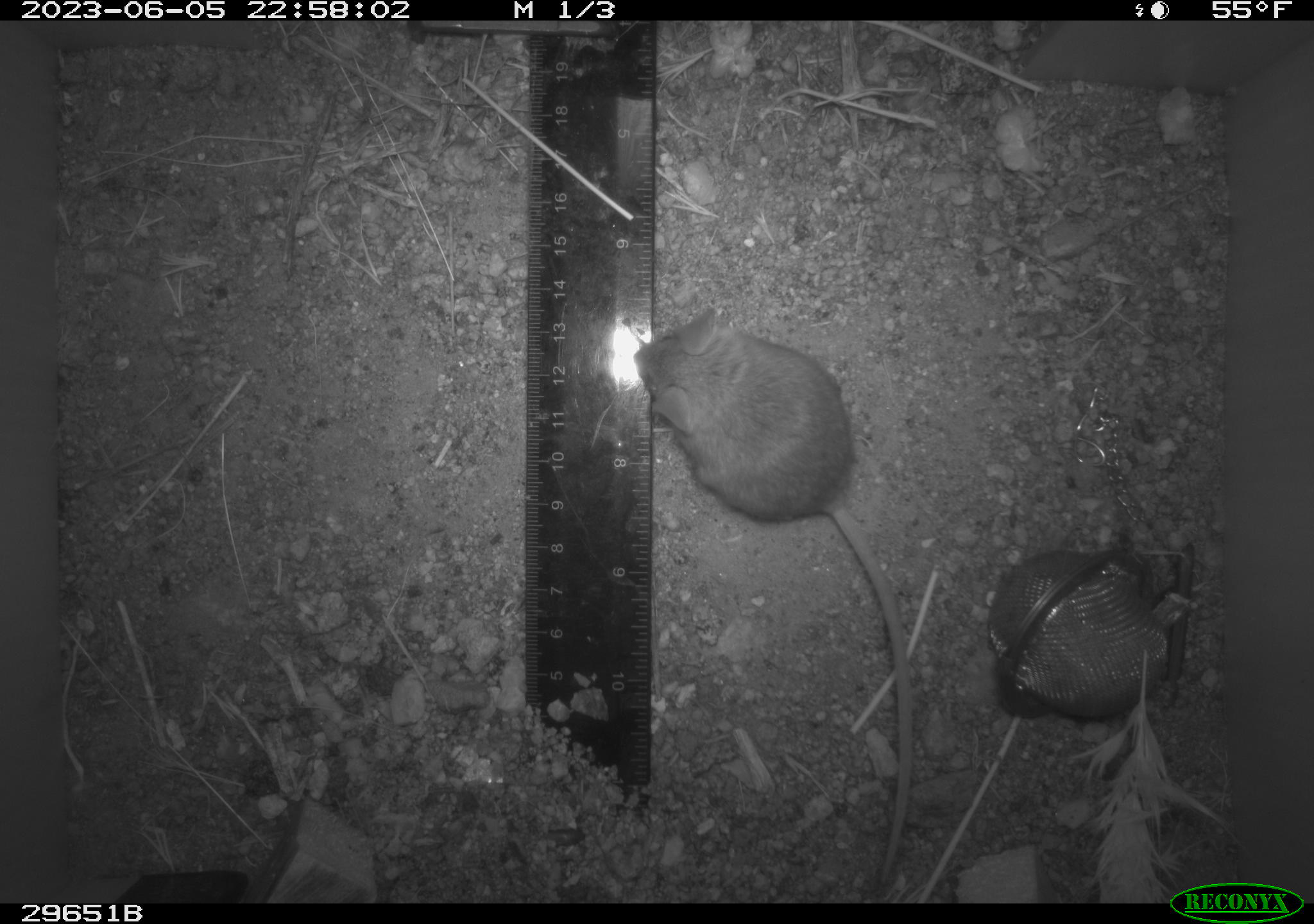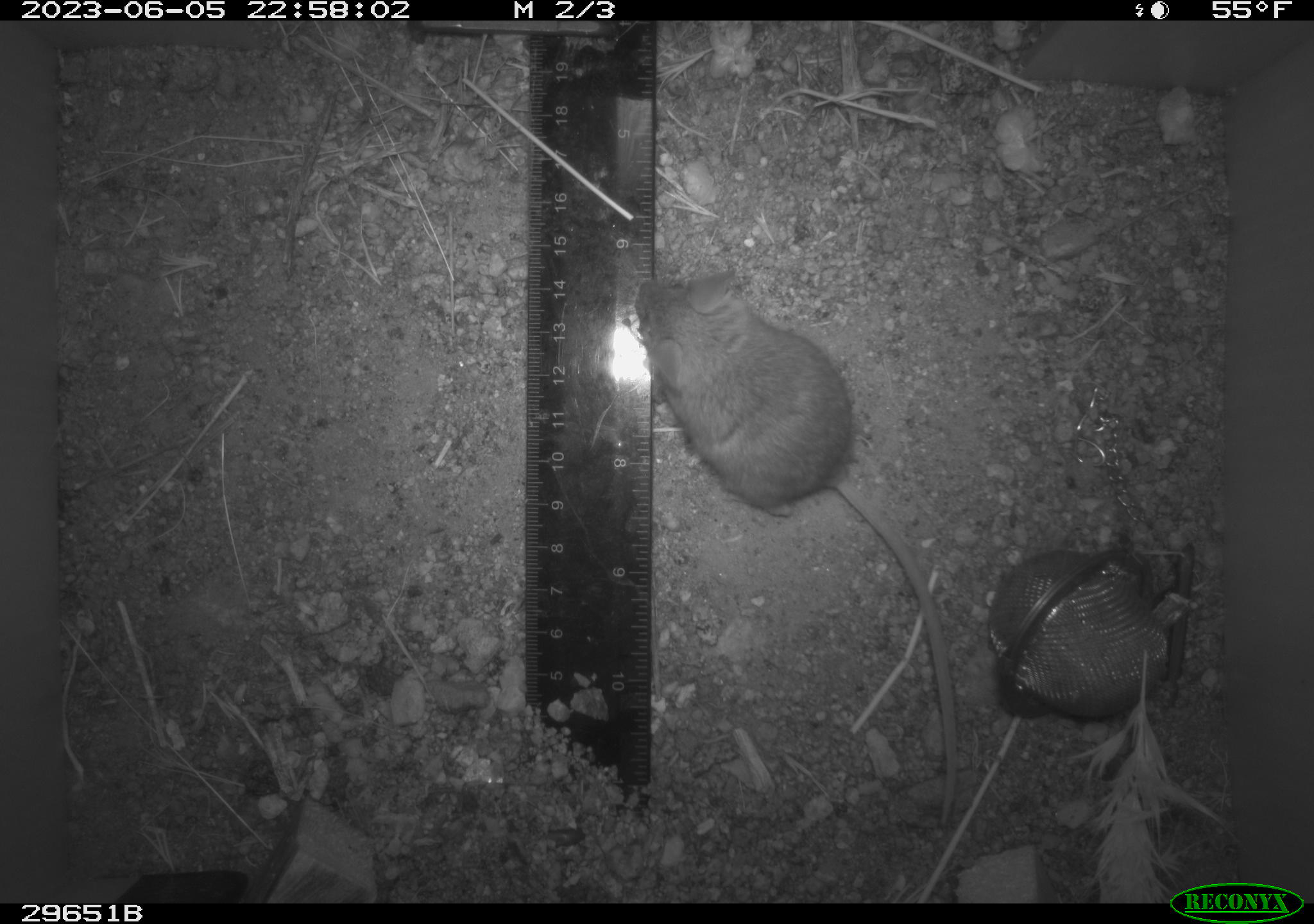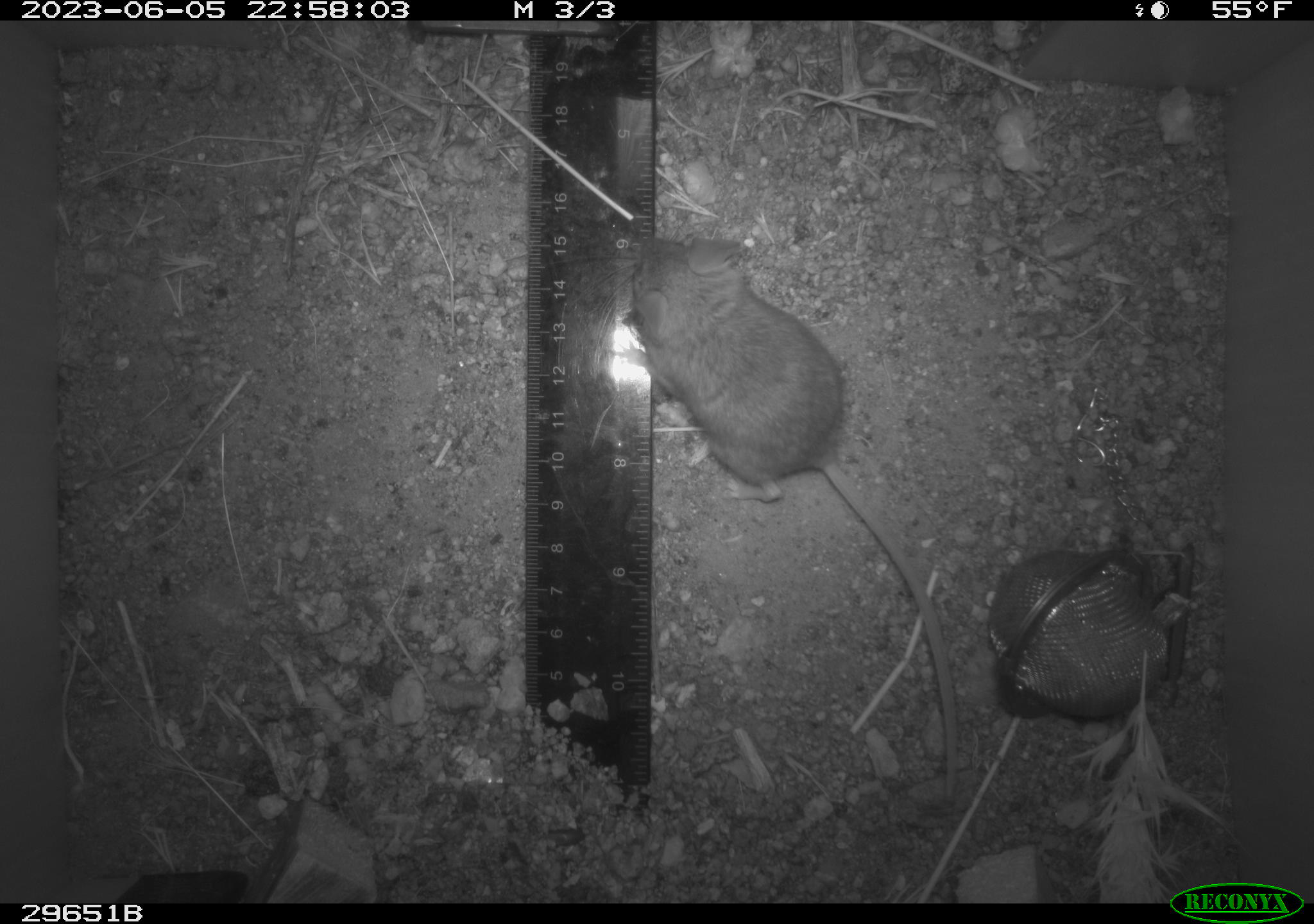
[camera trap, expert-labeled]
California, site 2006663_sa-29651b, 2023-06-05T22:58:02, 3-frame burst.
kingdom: Animalia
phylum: Chordata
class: Mammalia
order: Rodentia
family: Cricetidae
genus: Peromyscus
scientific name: Peromyscus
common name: deer mice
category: peromyscus species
Peromyscus species (deer mice) (Peromyscus).